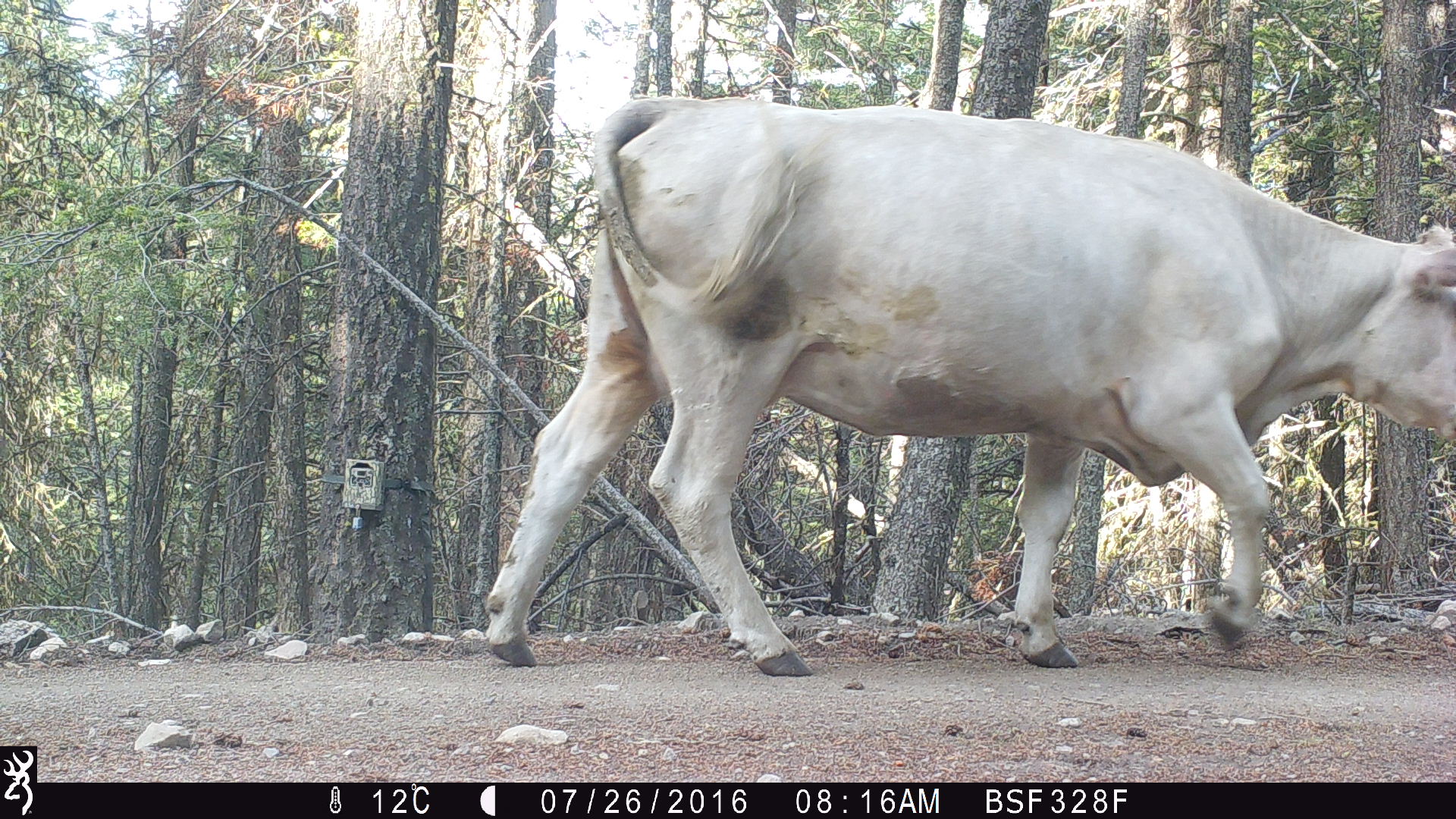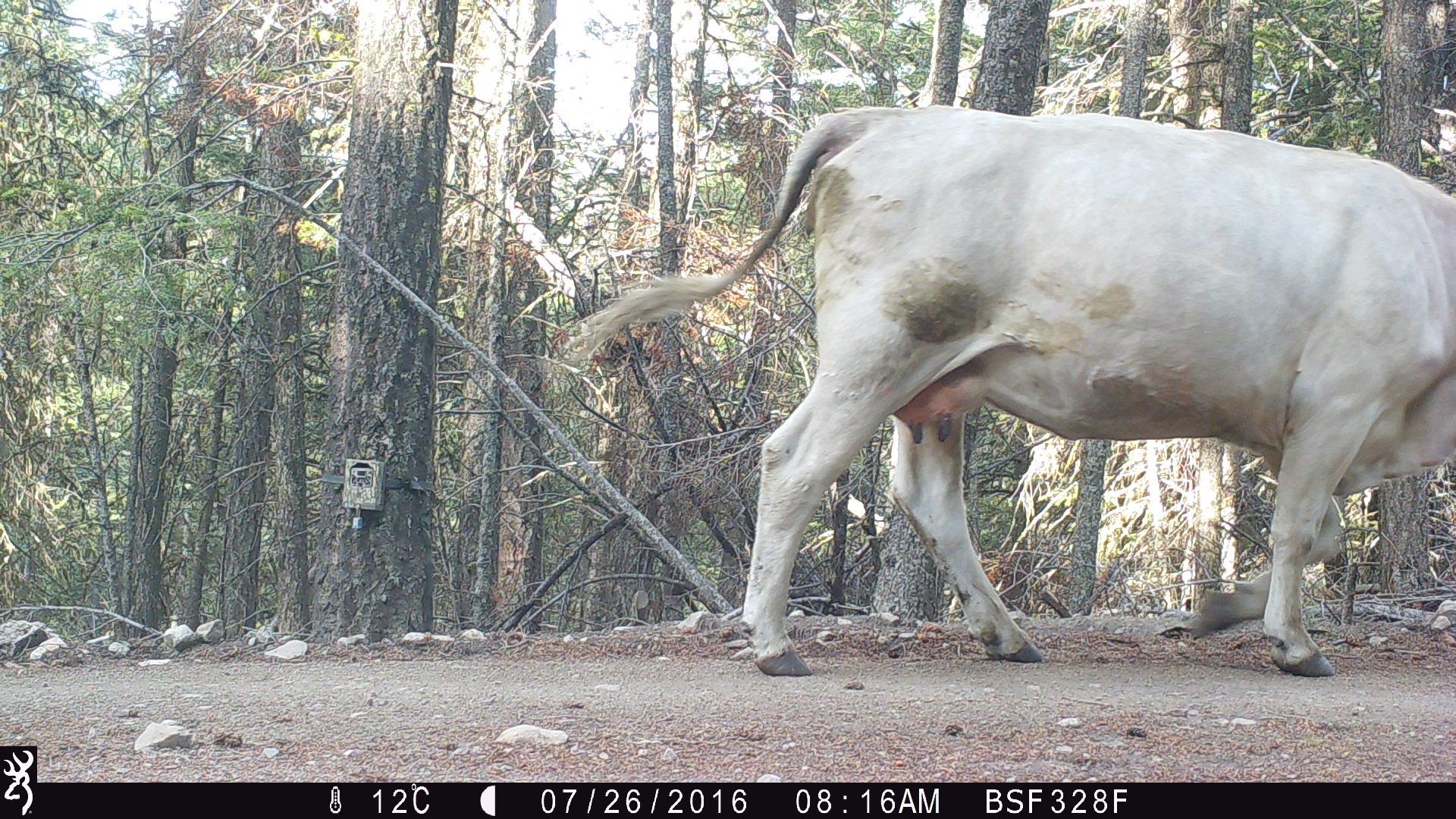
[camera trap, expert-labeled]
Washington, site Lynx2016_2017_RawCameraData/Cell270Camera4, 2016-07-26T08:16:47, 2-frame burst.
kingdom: Animalia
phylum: Chordata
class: Mammalia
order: Artiodactyla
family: Bovidae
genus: Bos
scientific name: Bos taurus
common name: domestic cattle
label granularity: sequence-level